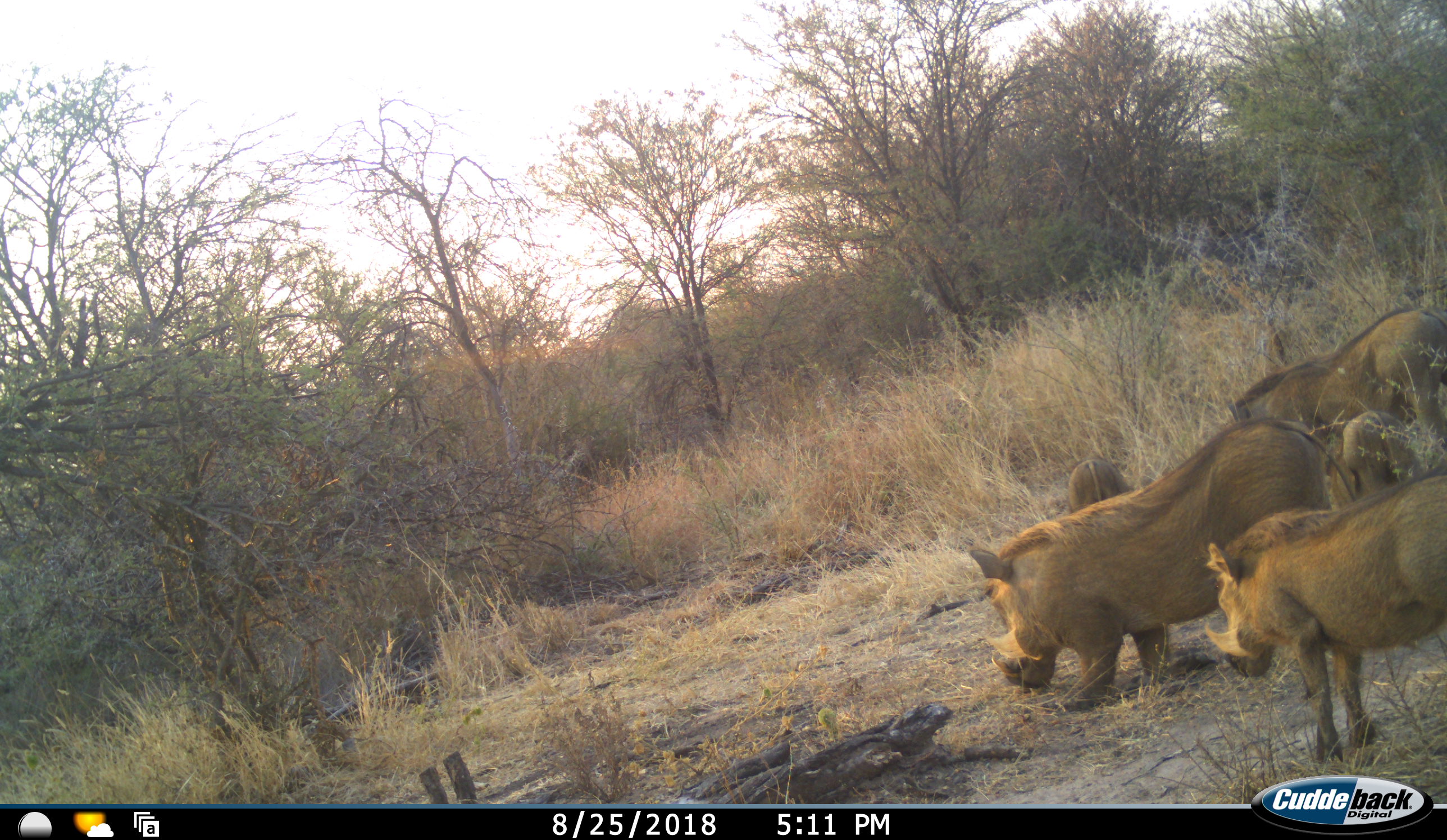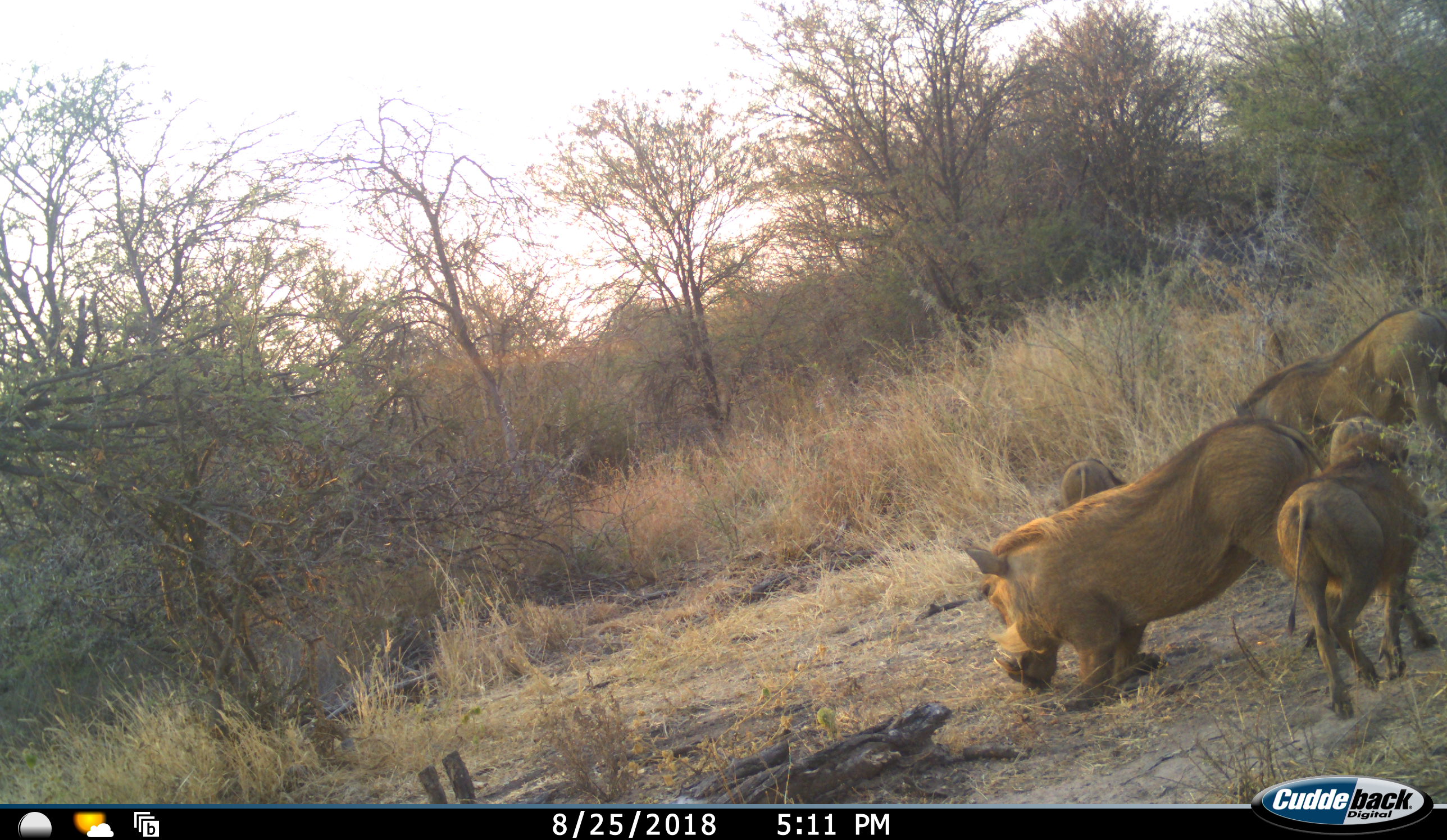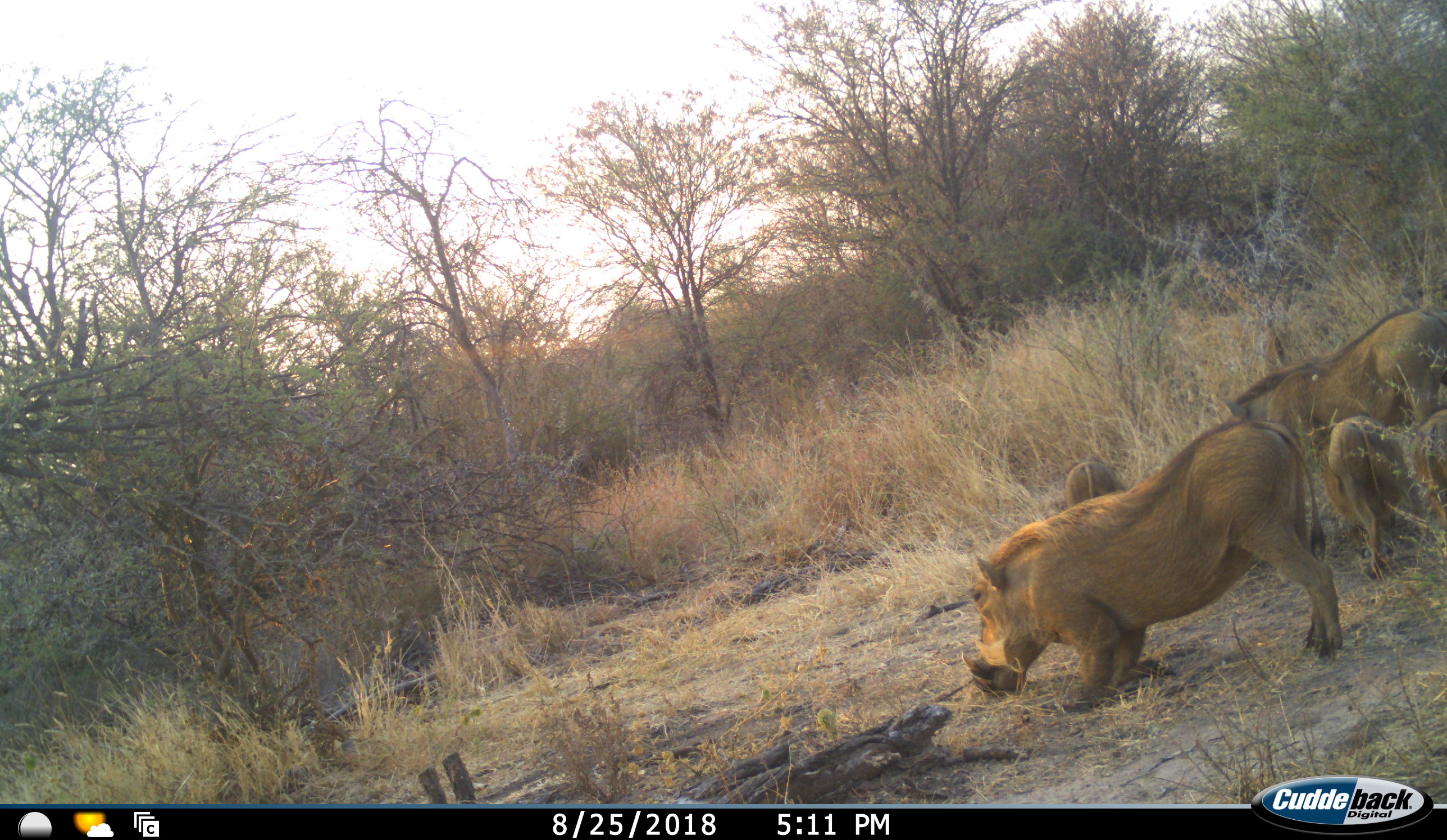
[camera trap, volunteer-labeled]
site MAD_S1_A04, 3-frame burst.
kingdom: Animalia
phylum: Chordata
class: Mammalia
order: Artiodactyla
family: Suidae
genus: Phacochoerus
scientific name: Phacochoerus africanus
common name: warthog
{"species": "warthog (Phacochoerus africanus)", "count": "5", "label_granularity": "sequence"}